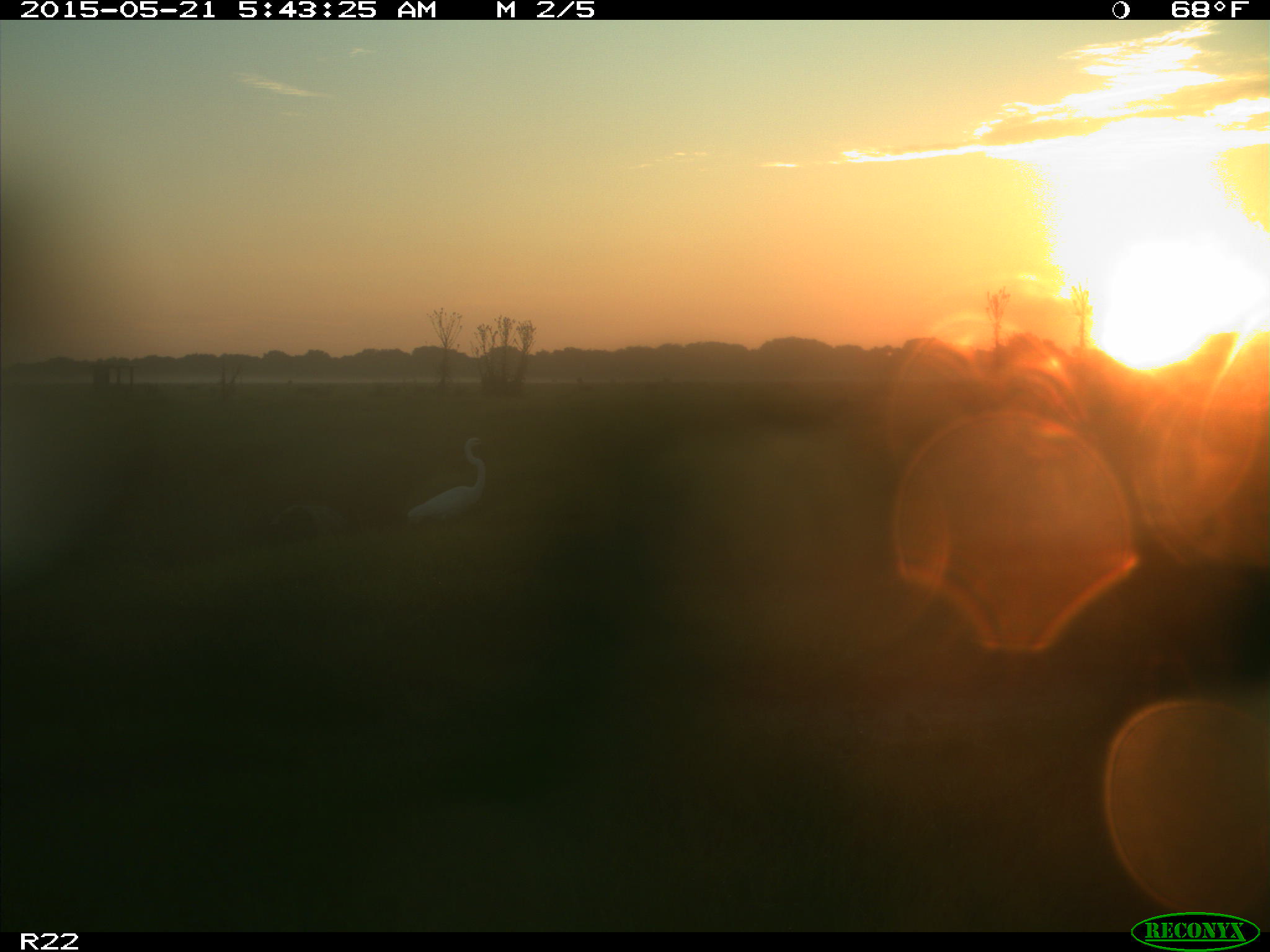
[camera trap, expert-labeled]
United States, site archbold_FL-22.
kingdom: Animalia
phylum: Chordata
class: Mammalia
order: Artiodactyla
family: Bovidae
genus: Bos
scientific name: Bos taurus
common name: domestic cow